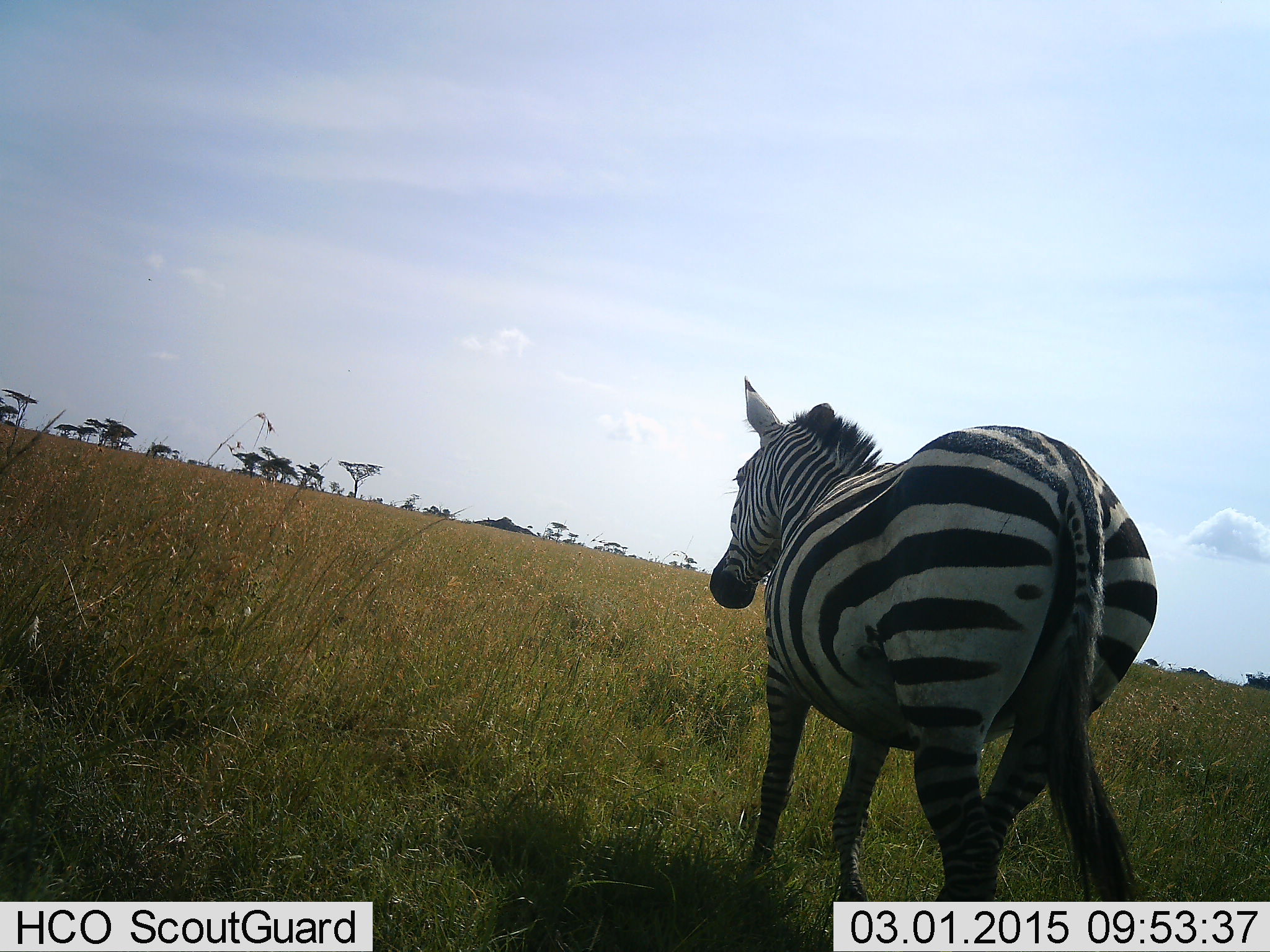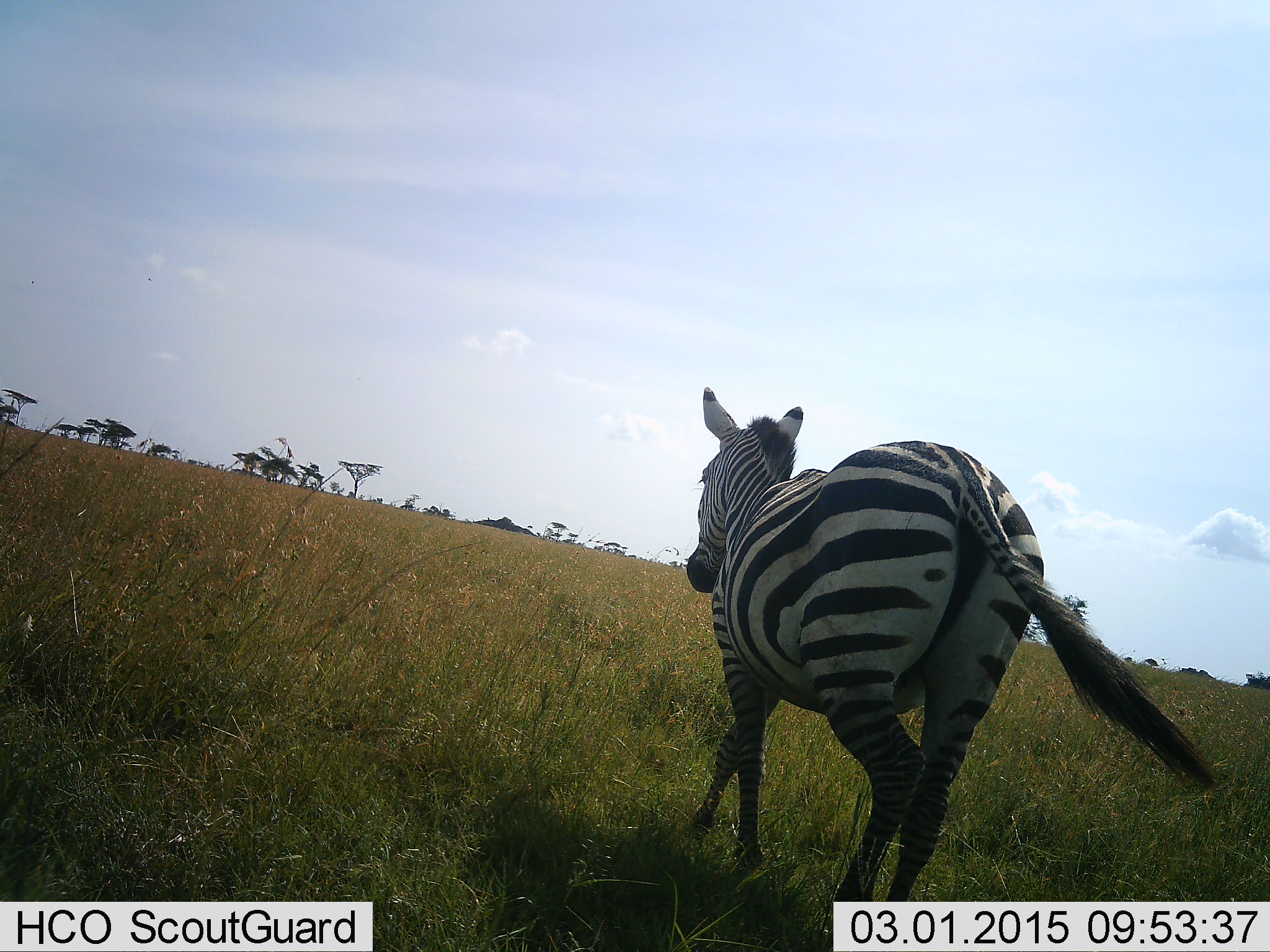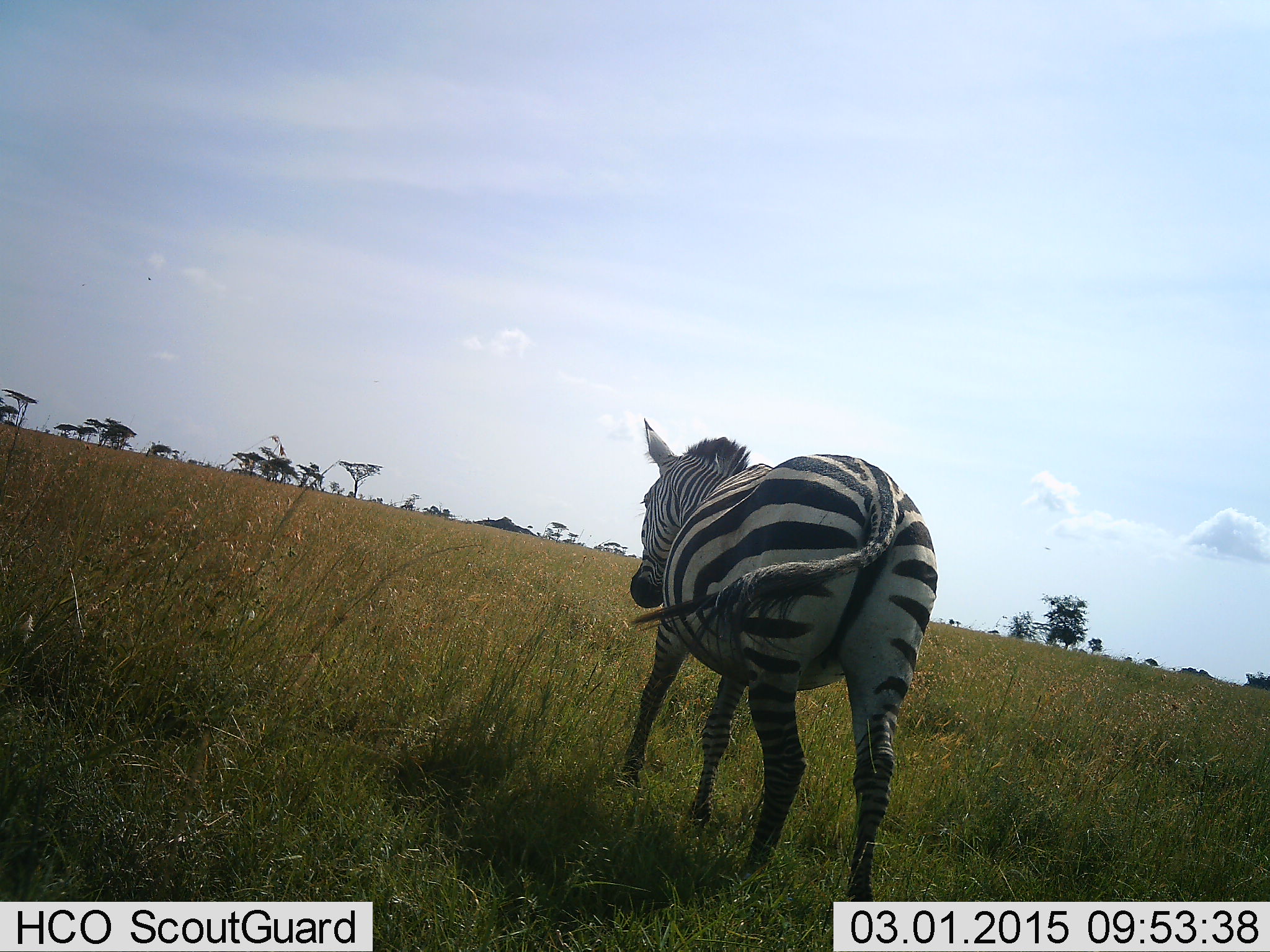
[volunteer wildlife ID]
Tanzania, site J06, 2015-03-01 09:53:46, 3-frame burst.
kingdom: Animalia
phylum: Chordata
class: Mammalia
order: Perissodactyla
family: Equidae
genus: Equus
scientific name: Equus quagga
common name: plains zebra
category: zebra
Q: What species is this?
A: Zebra (plains zebra) (Equus quagga).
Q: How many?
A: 1.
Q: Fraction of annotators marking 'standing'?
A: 0%.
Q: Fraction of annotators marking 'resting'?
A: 0%.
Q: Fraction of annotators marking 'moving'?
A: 100%.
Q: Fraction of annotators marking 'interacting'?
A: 0%.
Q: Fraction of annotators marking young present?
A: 0%.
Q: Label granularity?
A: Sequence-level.